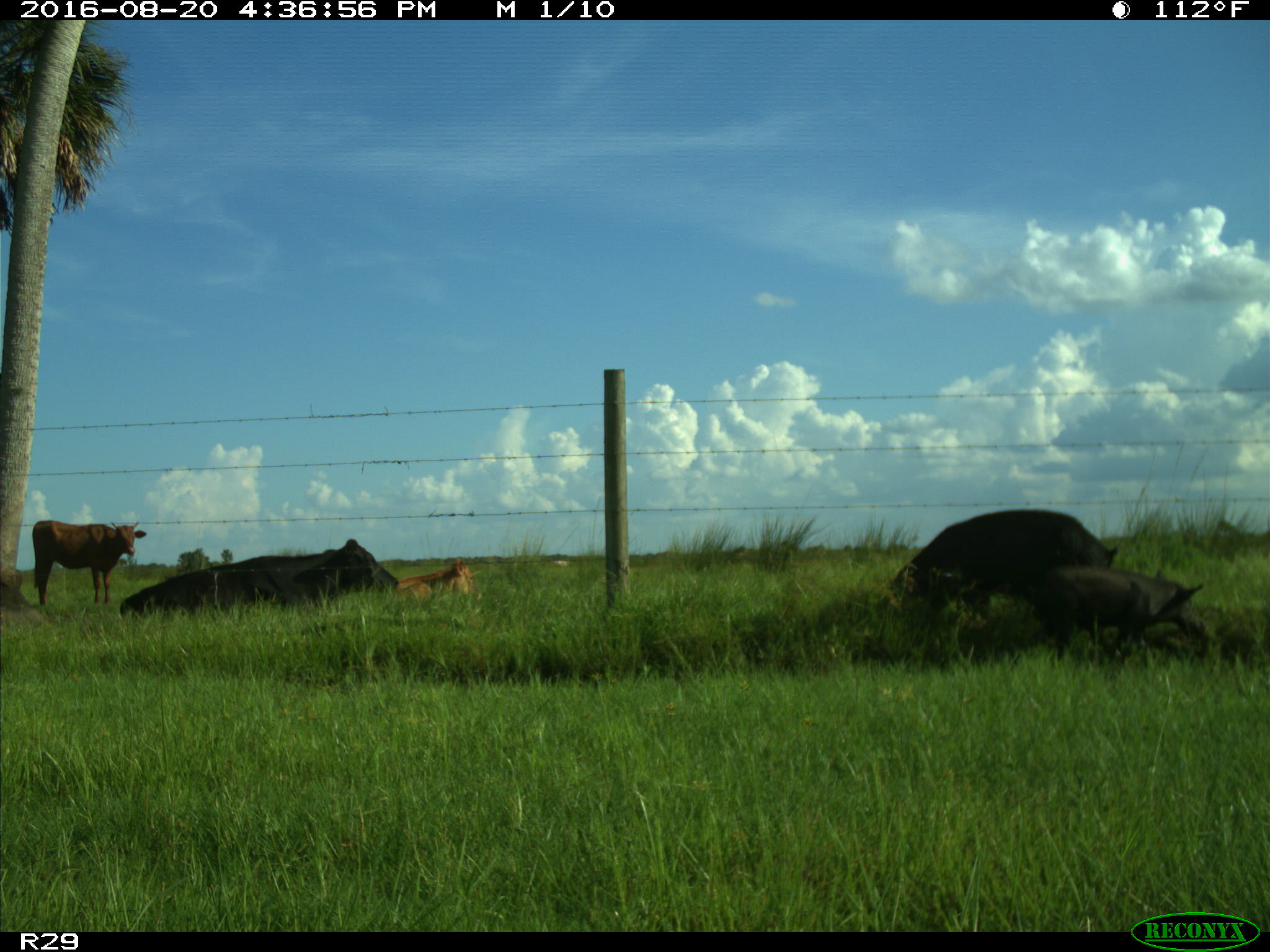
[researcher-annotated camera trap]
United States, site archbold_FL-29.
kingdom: Animalia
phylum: Chordata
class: Mammalia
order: Artiodactyla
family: Suidae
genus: Sus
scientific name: Sus scrofa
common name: wild boar